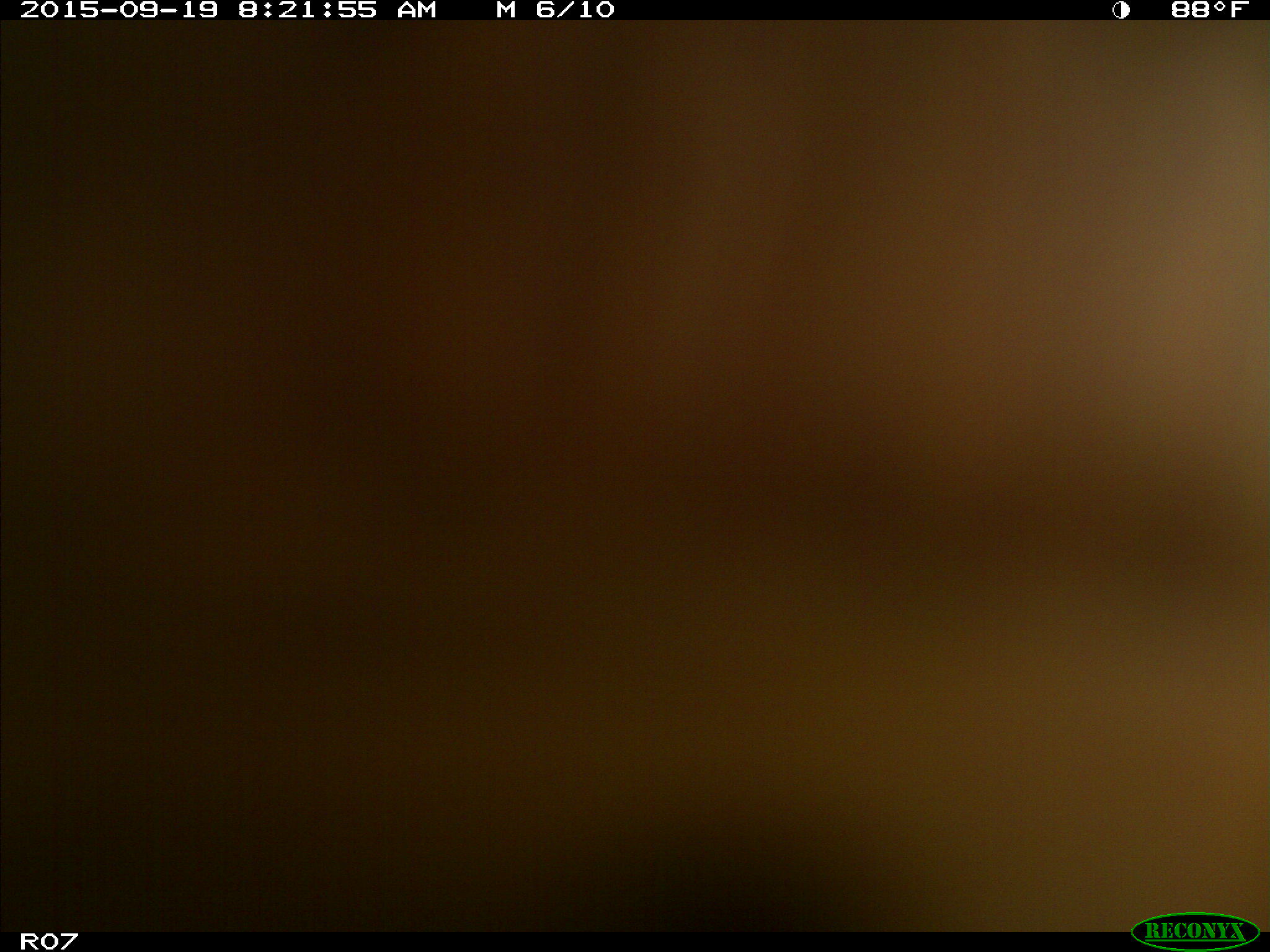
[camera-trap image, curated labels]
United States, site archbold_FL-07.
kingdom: Animalia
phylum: Chordata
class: Mammalia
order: Artiodactyla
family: Bovidae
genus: Bos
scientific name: Bos taurus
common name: domestic cow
Bos taurus (domestic cow).